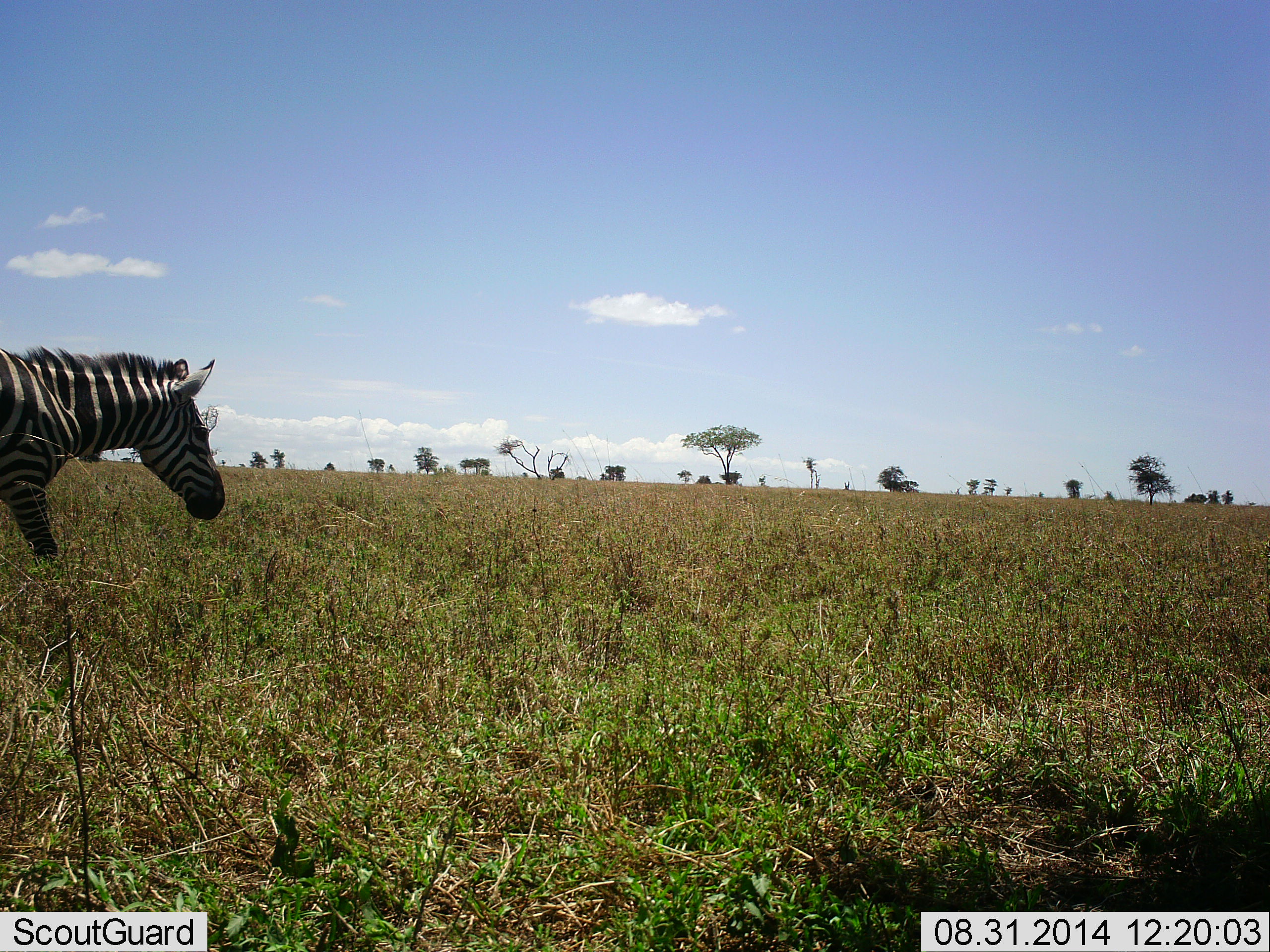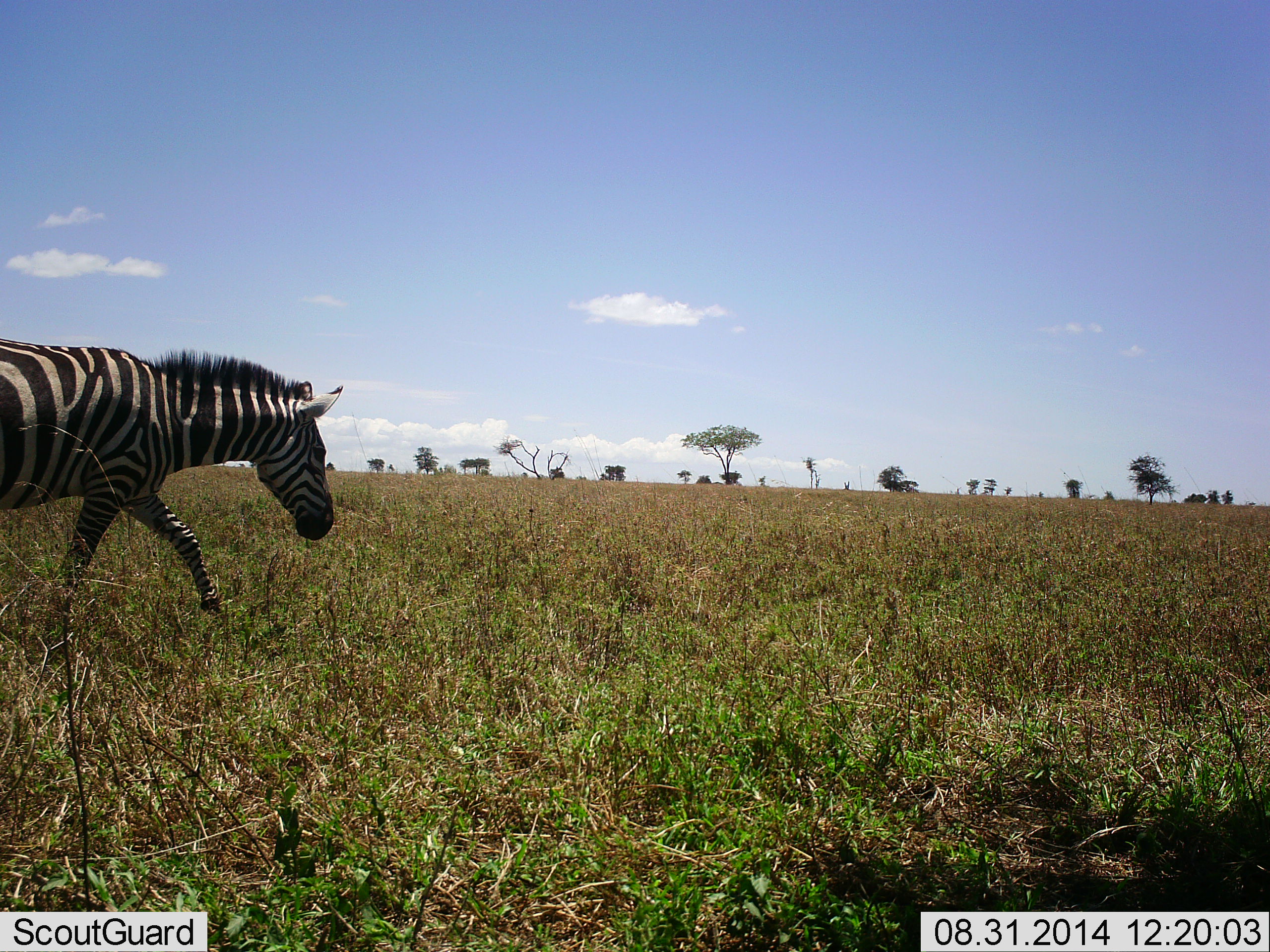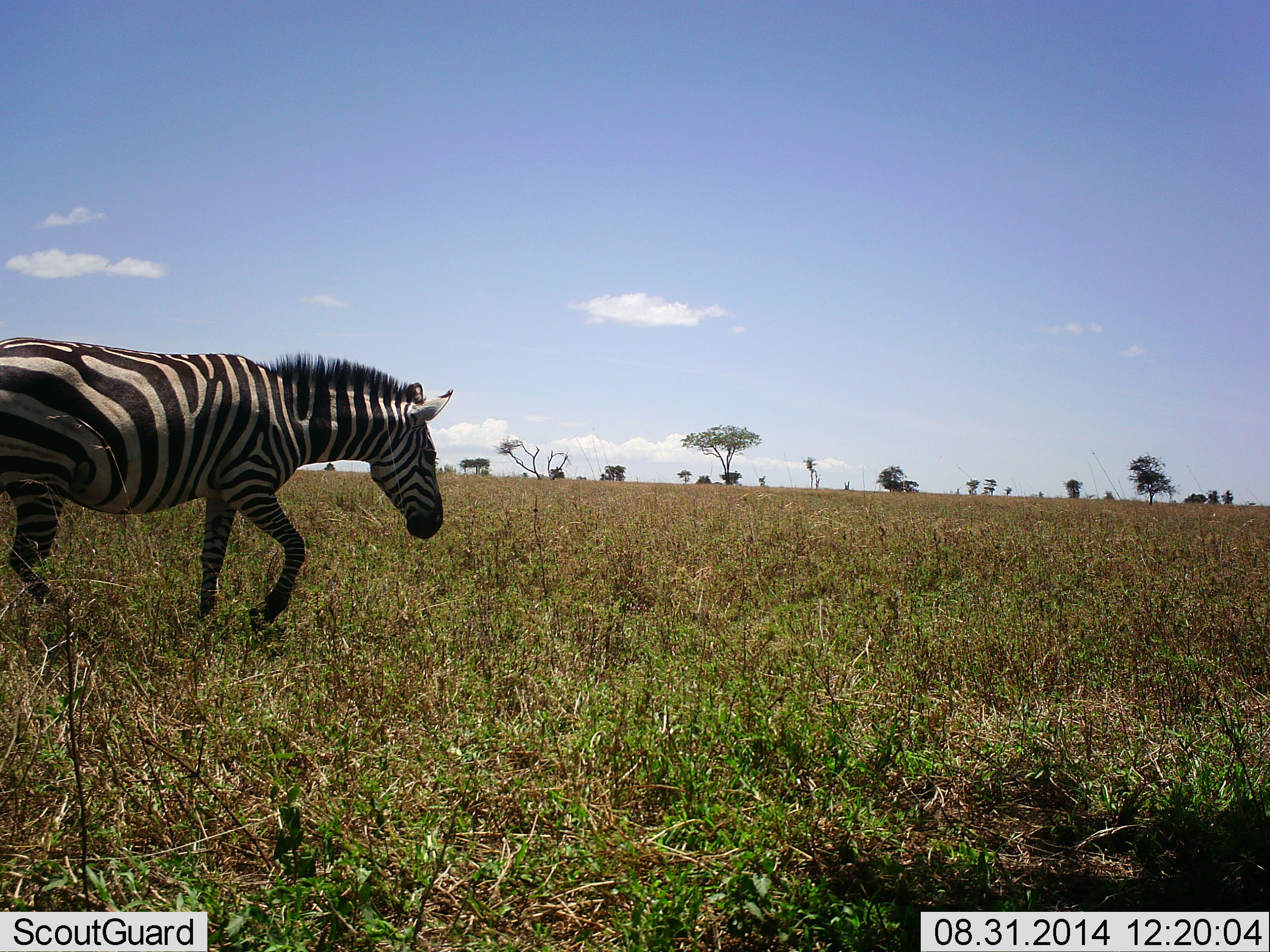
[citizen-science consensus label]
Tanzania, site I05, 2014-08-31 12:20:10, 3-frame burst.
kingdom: Animalia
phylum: Chordata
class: Mammalia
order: Perissodactyla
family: Equidae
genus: Equus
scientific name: Equus quagga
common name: plains zebra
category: zebra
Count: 1.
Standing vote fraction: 10%.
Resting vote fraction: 0%.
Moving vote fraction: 100%.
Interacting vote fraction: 0%.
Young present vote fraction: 0%.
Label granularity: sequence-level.